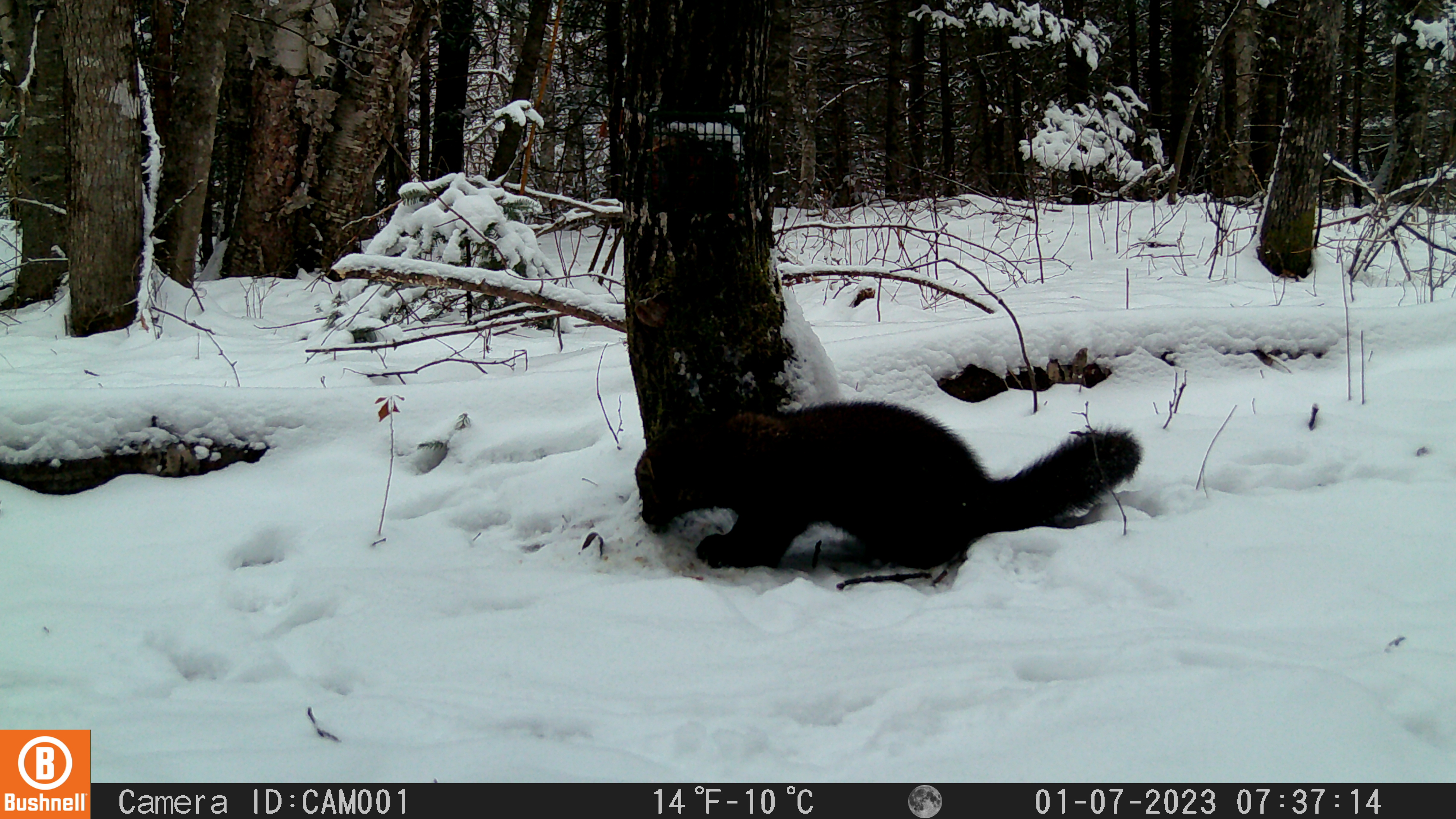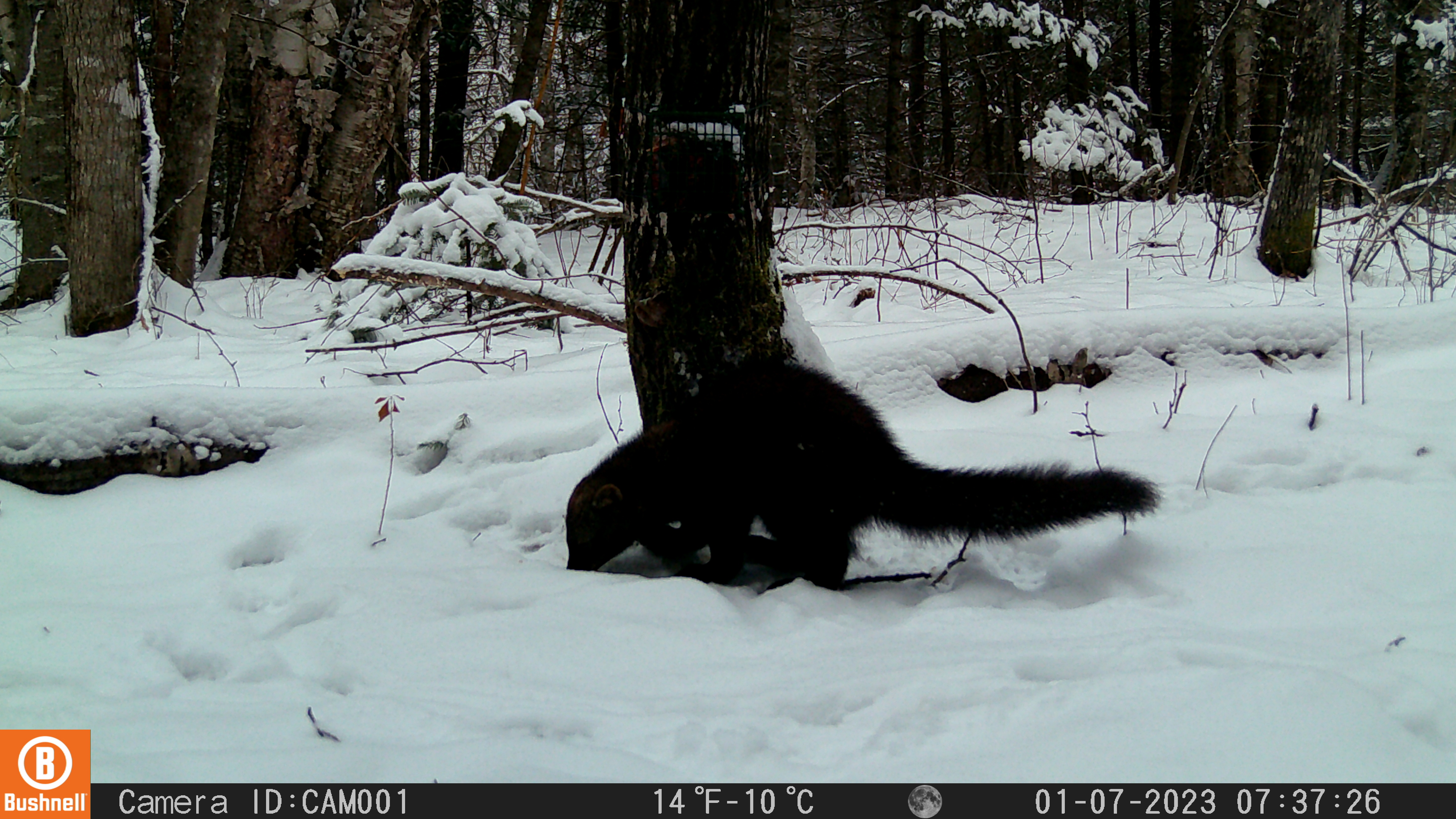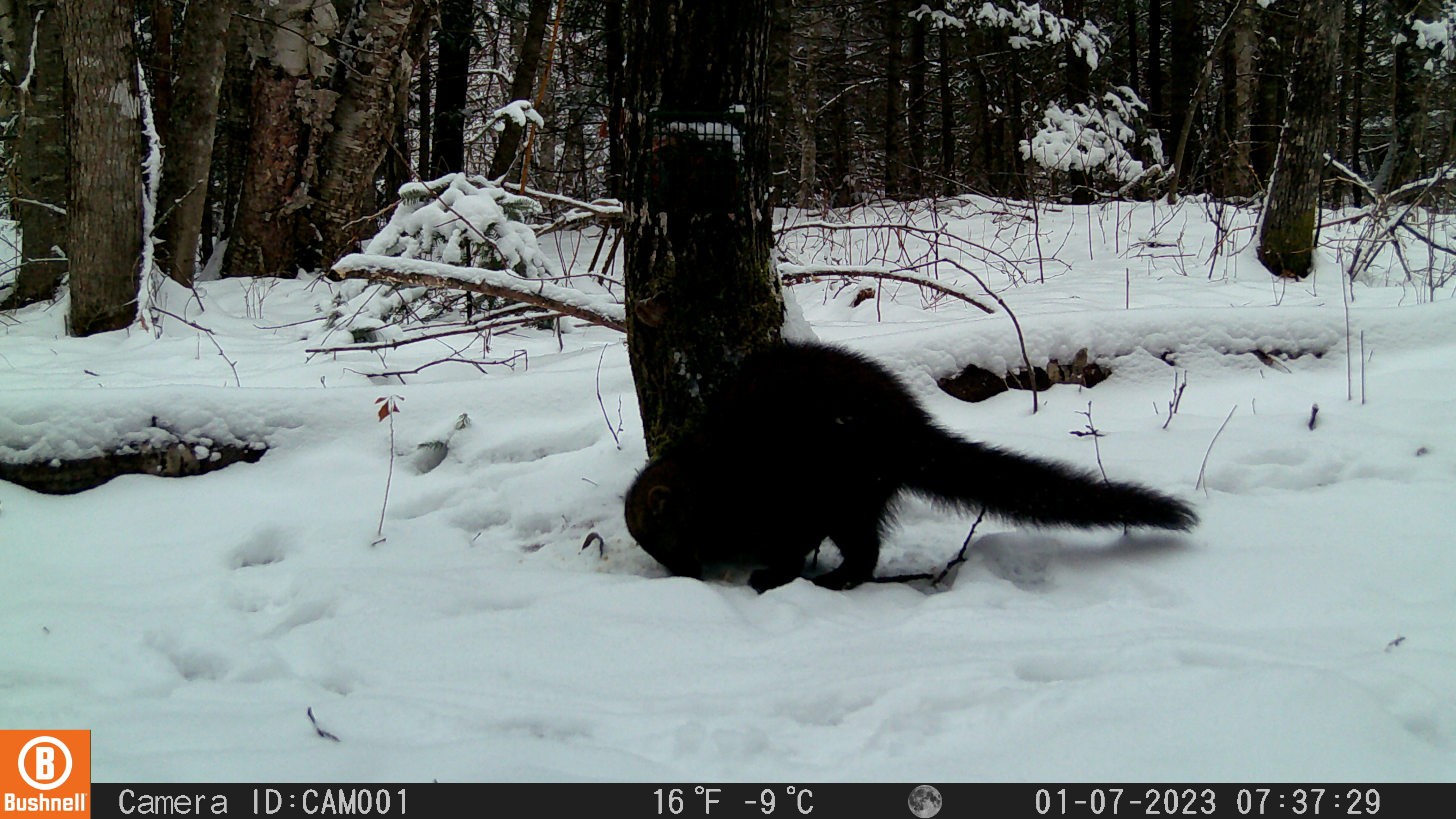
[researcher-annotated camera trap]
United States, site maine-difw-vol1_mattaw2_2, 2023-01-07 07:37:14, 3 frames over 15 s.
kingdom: Animalia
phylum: Chordata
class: Mammalia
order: Carnivora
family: Mustelidae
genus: Pekania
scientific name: Pekania pennanti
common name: fisher